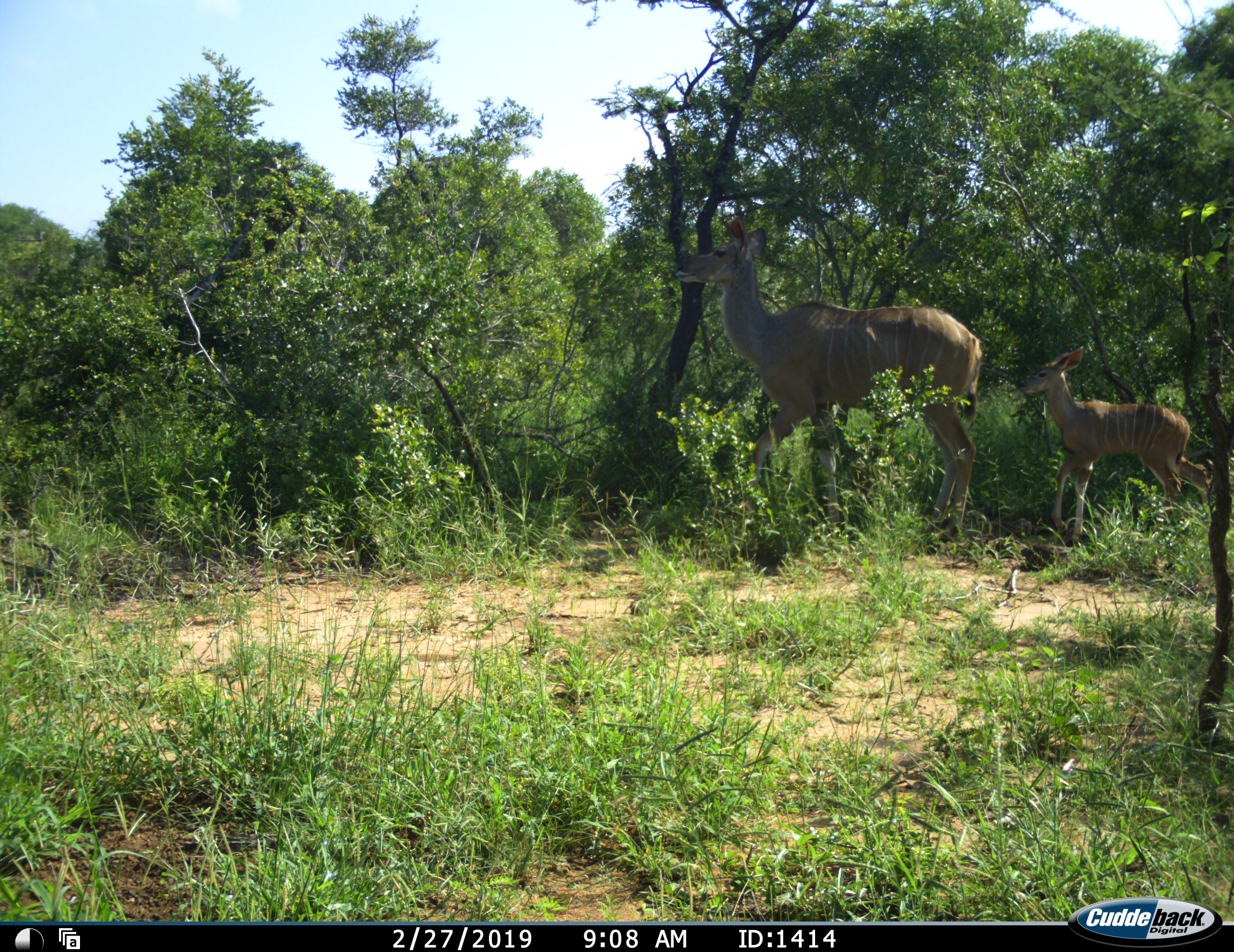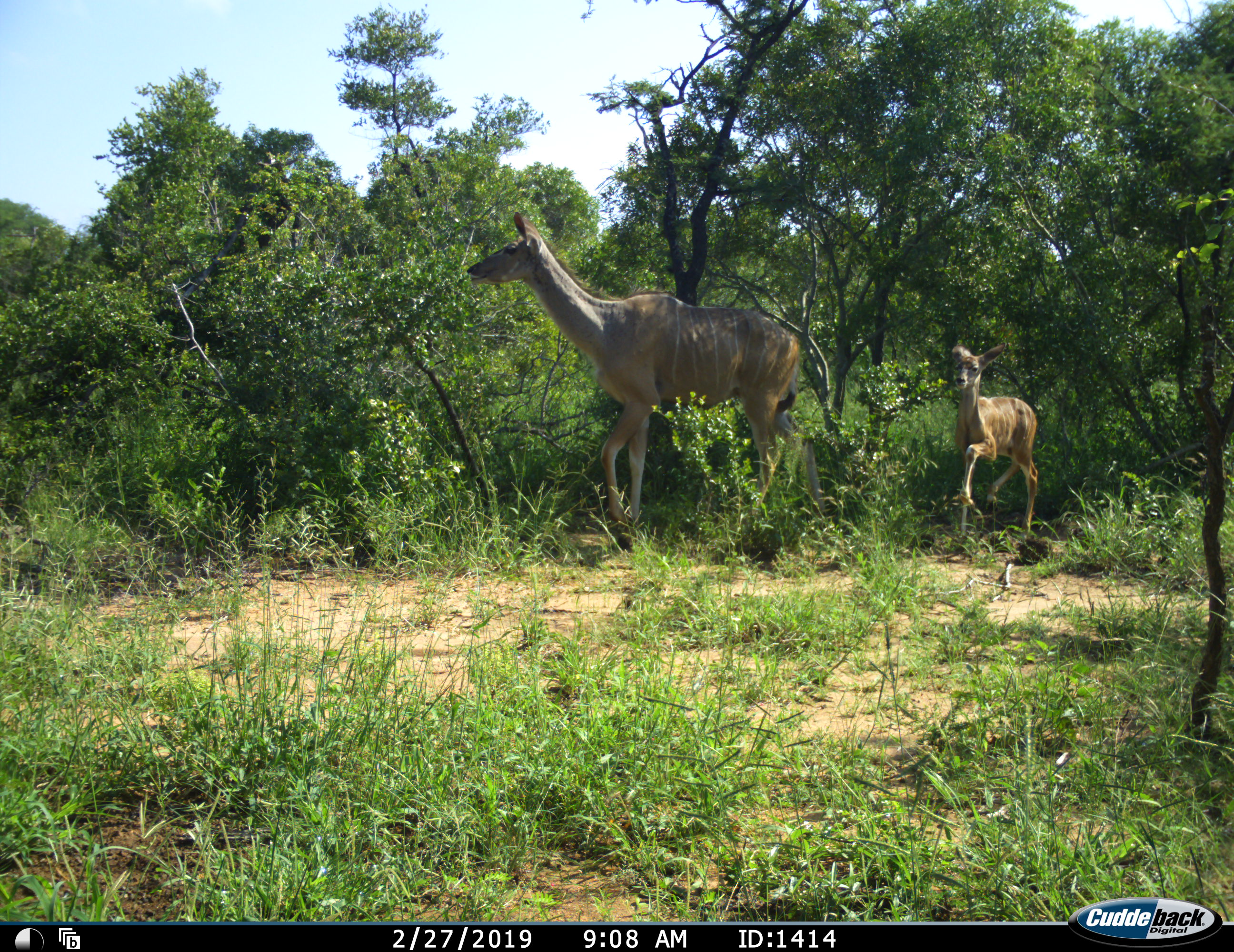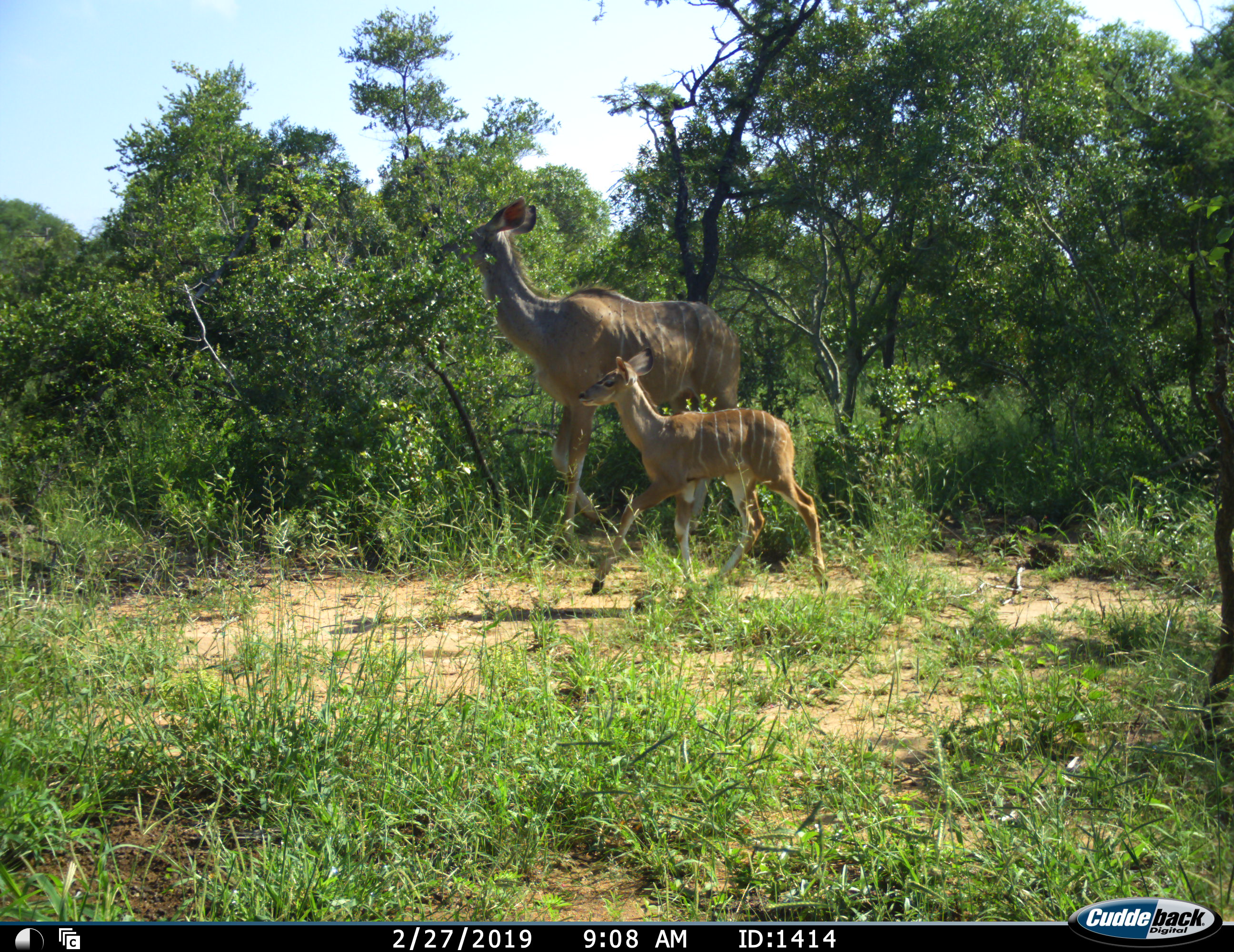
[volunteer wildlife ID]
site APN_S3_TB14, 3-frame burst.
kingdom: Animalia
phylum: Chordata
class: Mammalia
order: Artiodactyla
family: Bovidae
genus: Tragelaphus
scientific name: Tragelaphus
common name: kudu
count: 2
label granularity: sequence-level